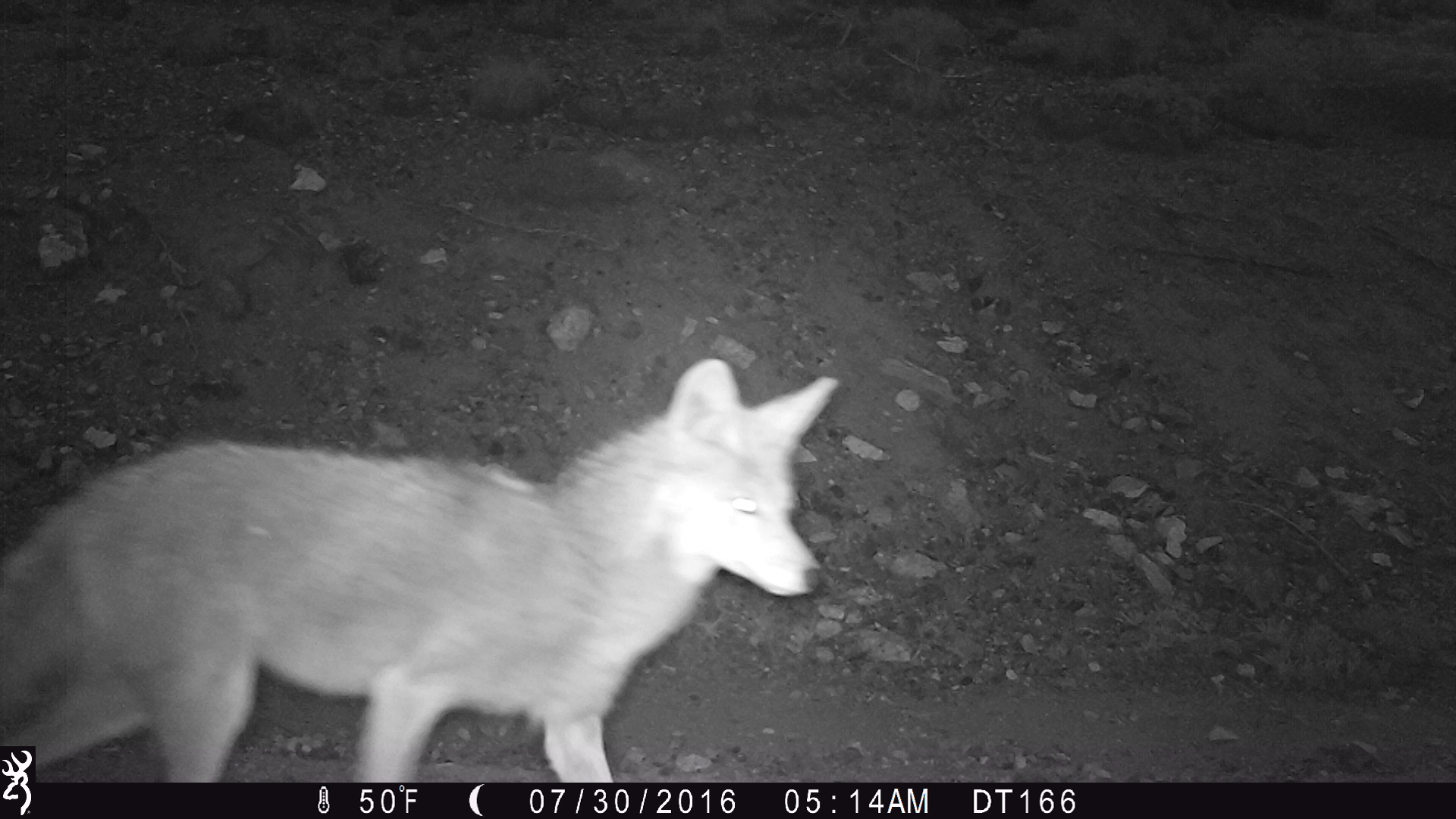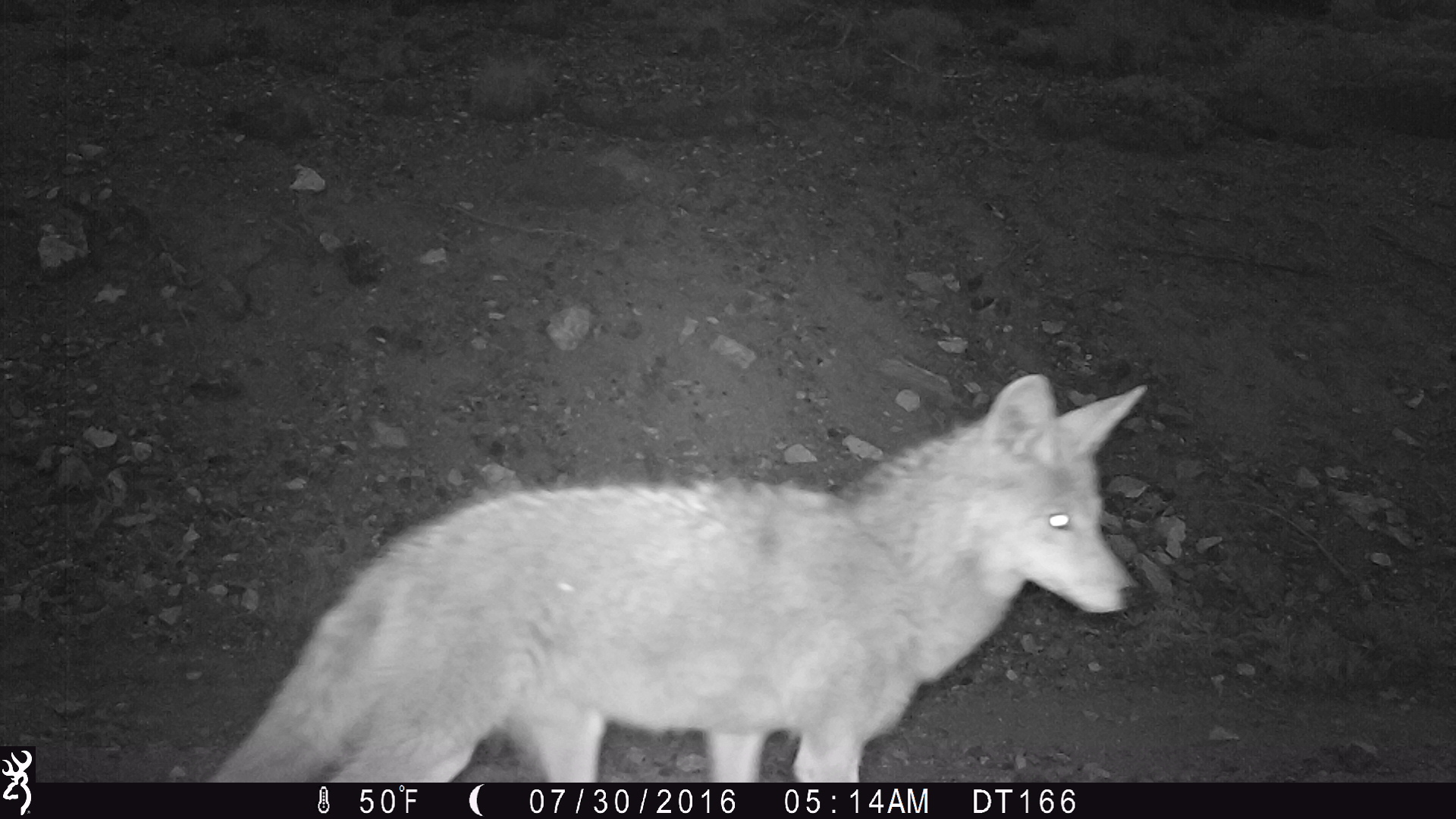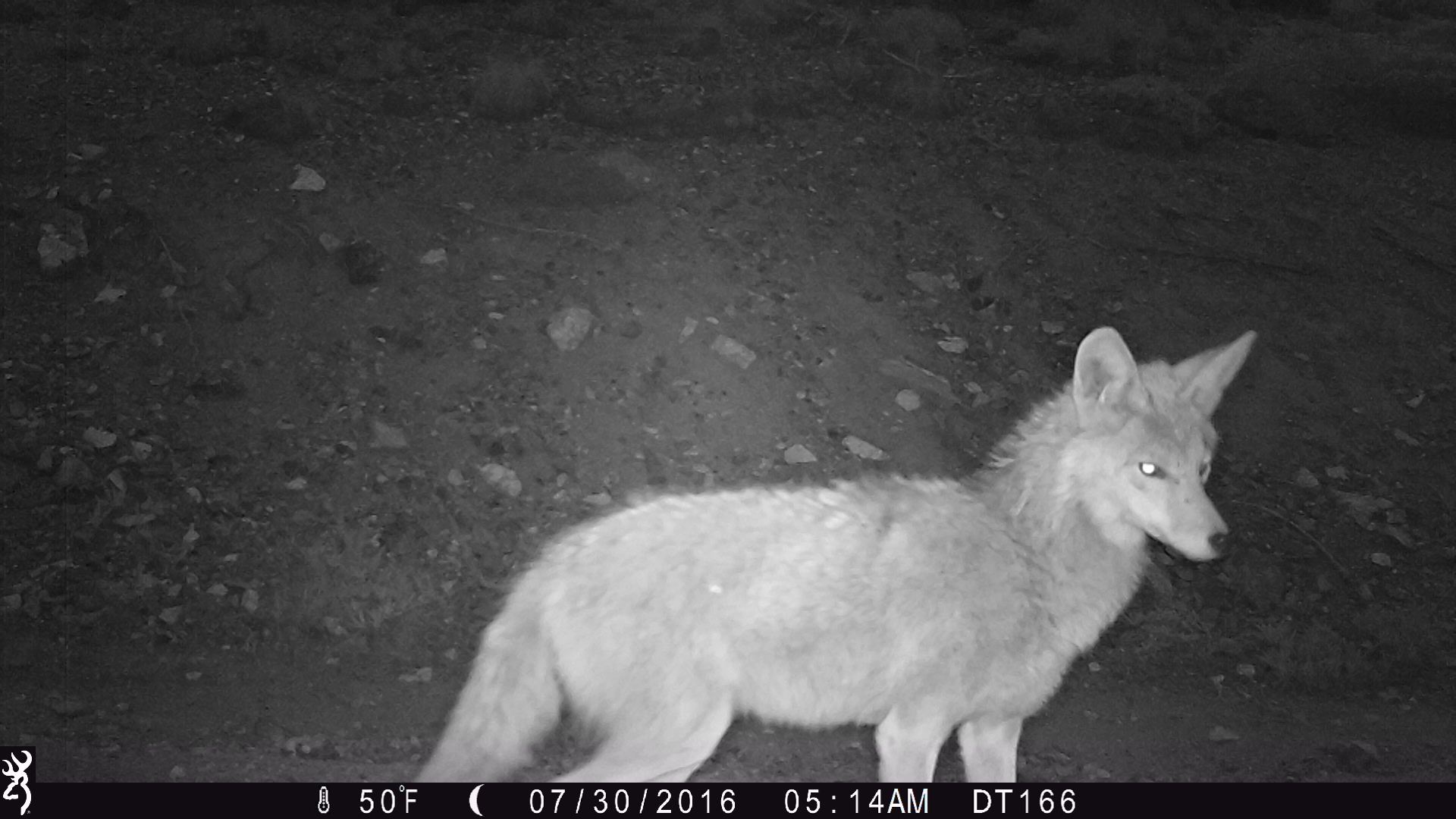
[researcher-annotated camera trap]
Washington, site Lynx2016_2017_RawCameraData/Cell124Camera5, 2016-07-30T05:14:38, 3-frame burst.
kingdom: Animalia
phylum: Chordata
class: Mammalia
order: Carnivora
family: Canidae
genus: Canis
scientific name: Canis latrans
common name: coyote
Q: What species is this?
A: Canis latrans (coyote).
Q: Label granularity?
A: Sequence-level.